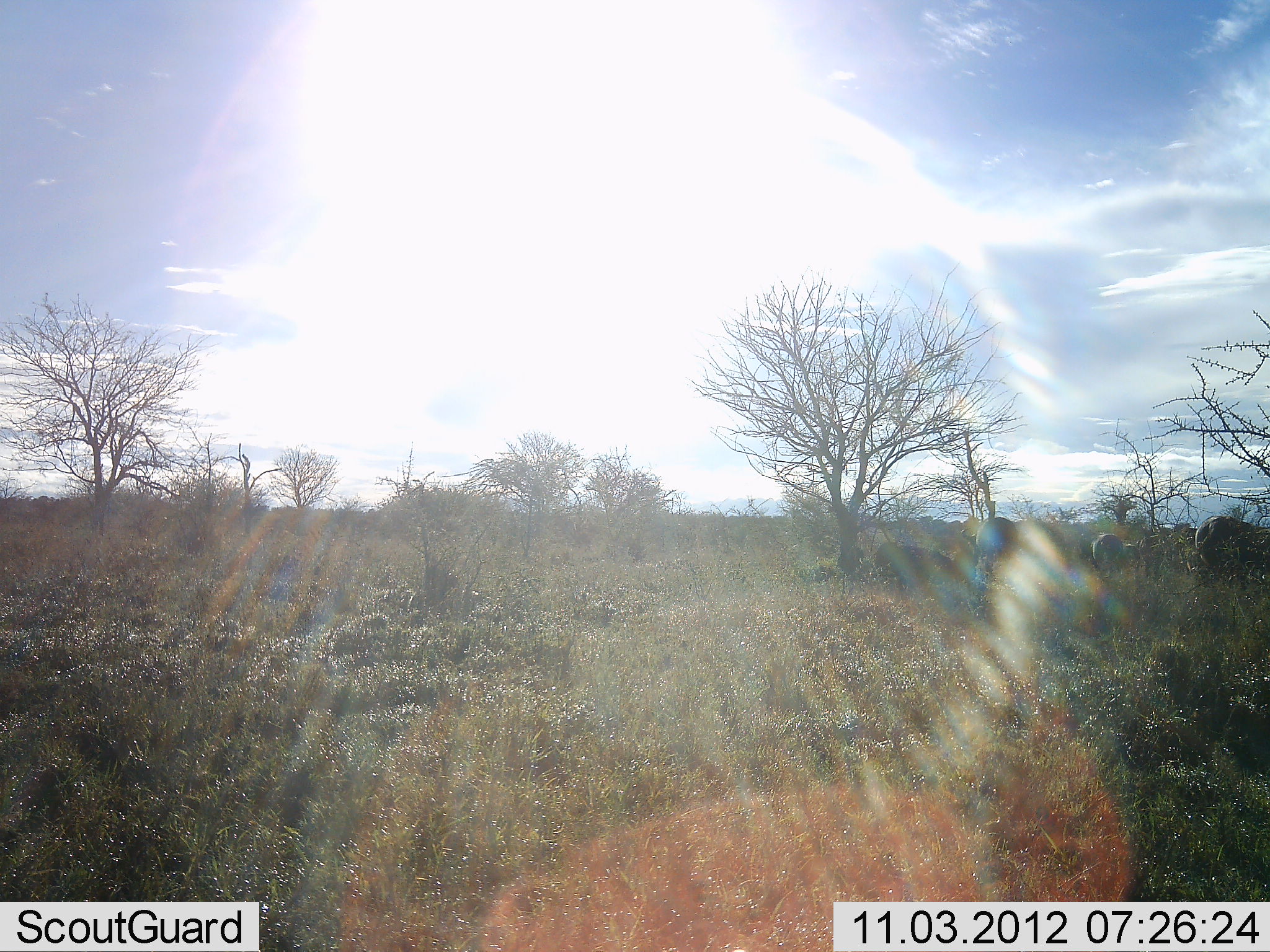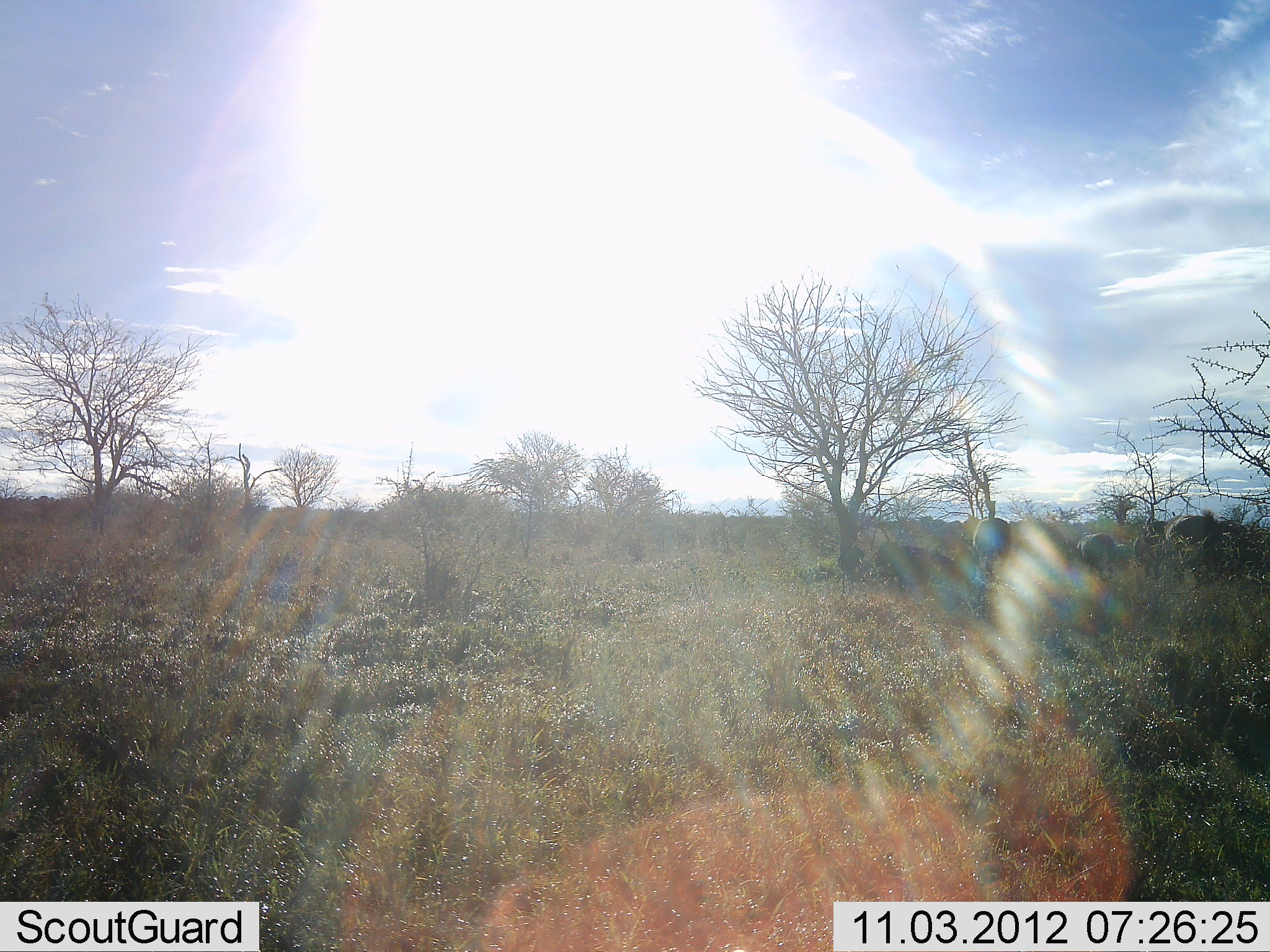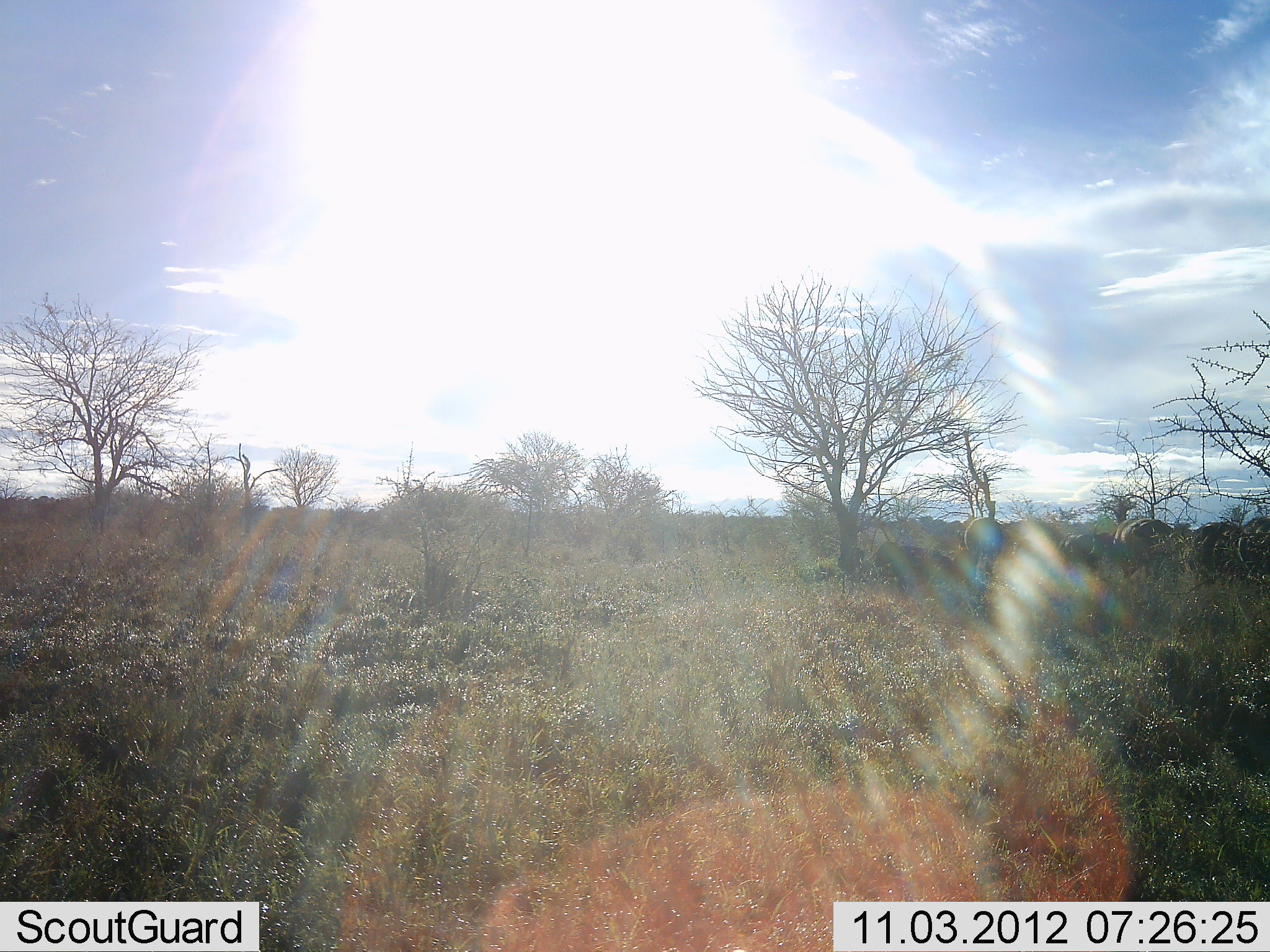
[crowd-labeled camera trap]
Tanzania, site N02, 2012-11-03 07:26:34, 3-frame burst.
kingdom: Animalia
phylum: Chordata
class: Mammalia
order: Artiodactyla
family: Bovidae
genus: Syncerus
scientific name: Syncerus caffer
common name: cape buffalo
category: buffalo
Buffalo (cape buffalo) (Syncerus caffer), count 5. Behavior (volunteer vote fractions): standing 0%, resting 0%, moving 100%, interacting 0%. Young present (vote fraction): 29%. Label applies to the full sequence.